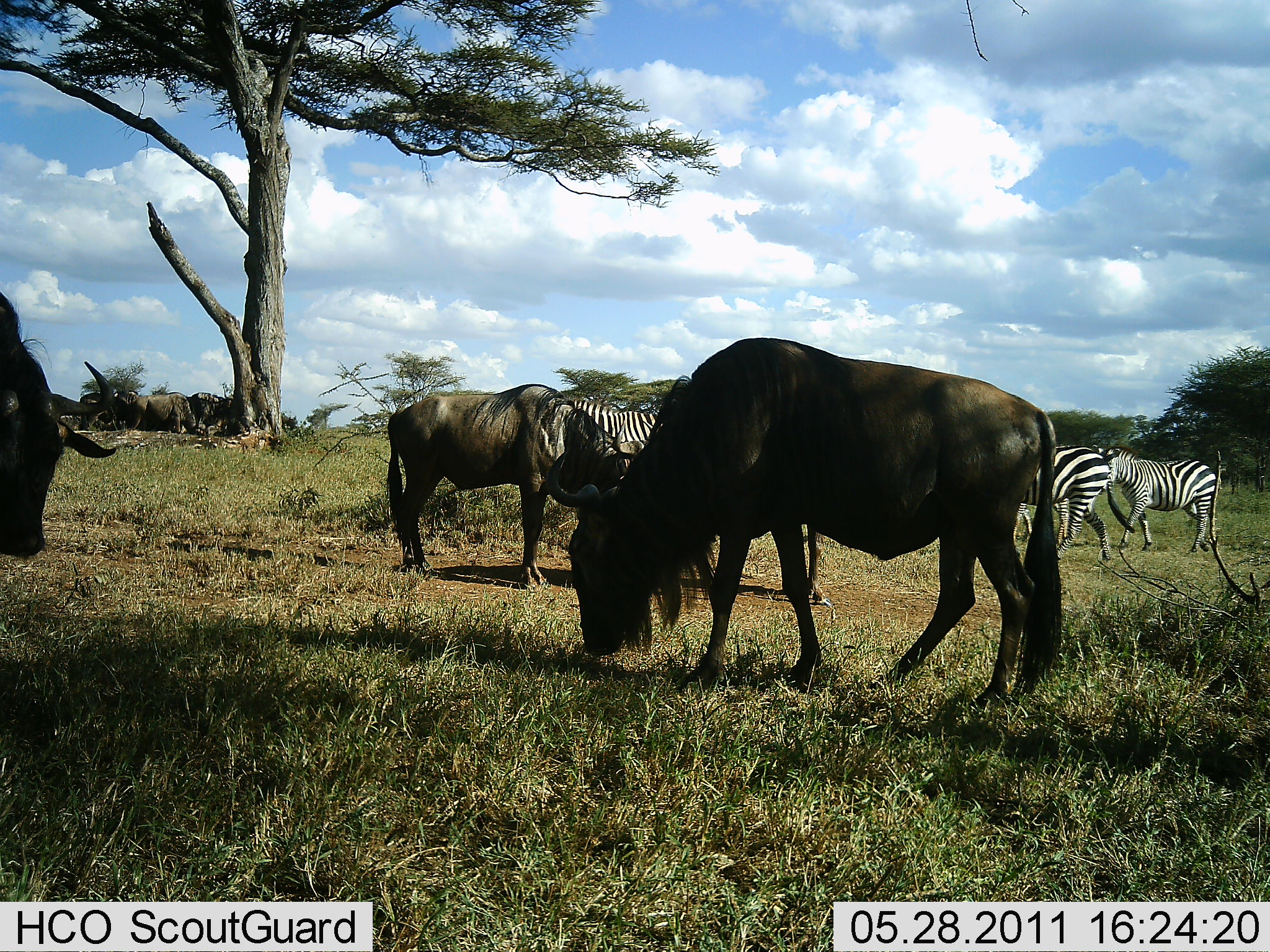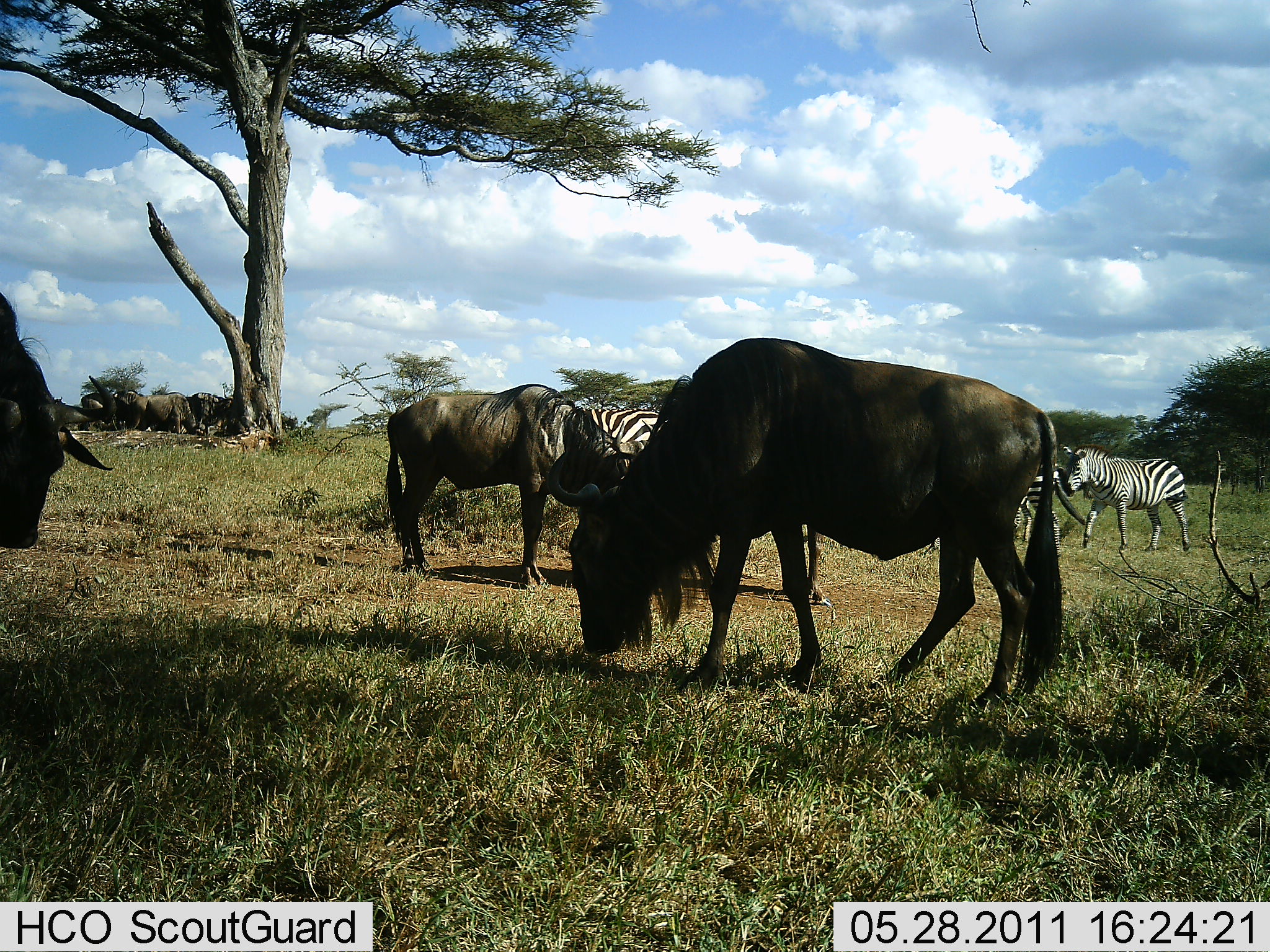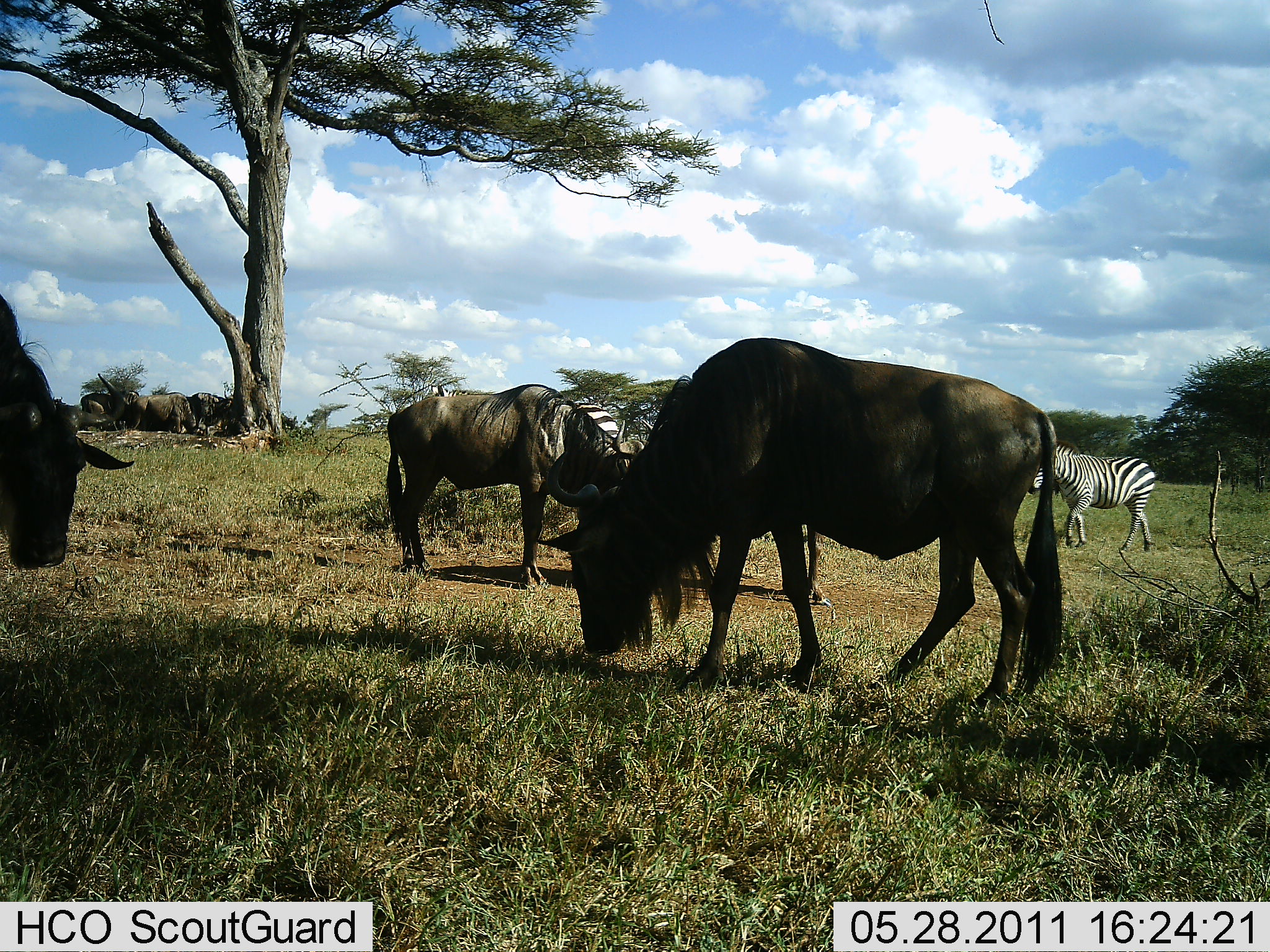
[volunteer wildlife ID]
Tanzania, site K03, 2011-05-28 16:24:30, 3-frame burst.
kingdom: Animalia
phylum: Chordata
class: Mammalia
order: Artiodactyla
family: Bovidae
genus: Connochaetes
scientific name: Connochaetes taurinus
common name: blue wildebeest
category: wildebeest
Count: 3.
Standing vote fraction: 29%.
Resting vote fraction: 0%.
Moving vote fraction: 7%.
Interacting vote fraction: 7%.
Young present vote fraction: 0%.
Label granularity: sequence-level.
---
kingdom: Animalia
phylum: Chordata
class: Mammalia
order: Perissodactyla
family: Equidae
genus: Equus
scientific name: Equus quagga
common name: plains zebra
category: zebra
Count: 3.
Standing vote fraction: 15%.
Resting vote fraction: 0%.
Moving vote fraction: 77%.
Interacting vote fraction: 0%.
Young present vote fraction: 0%.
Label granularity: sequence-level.